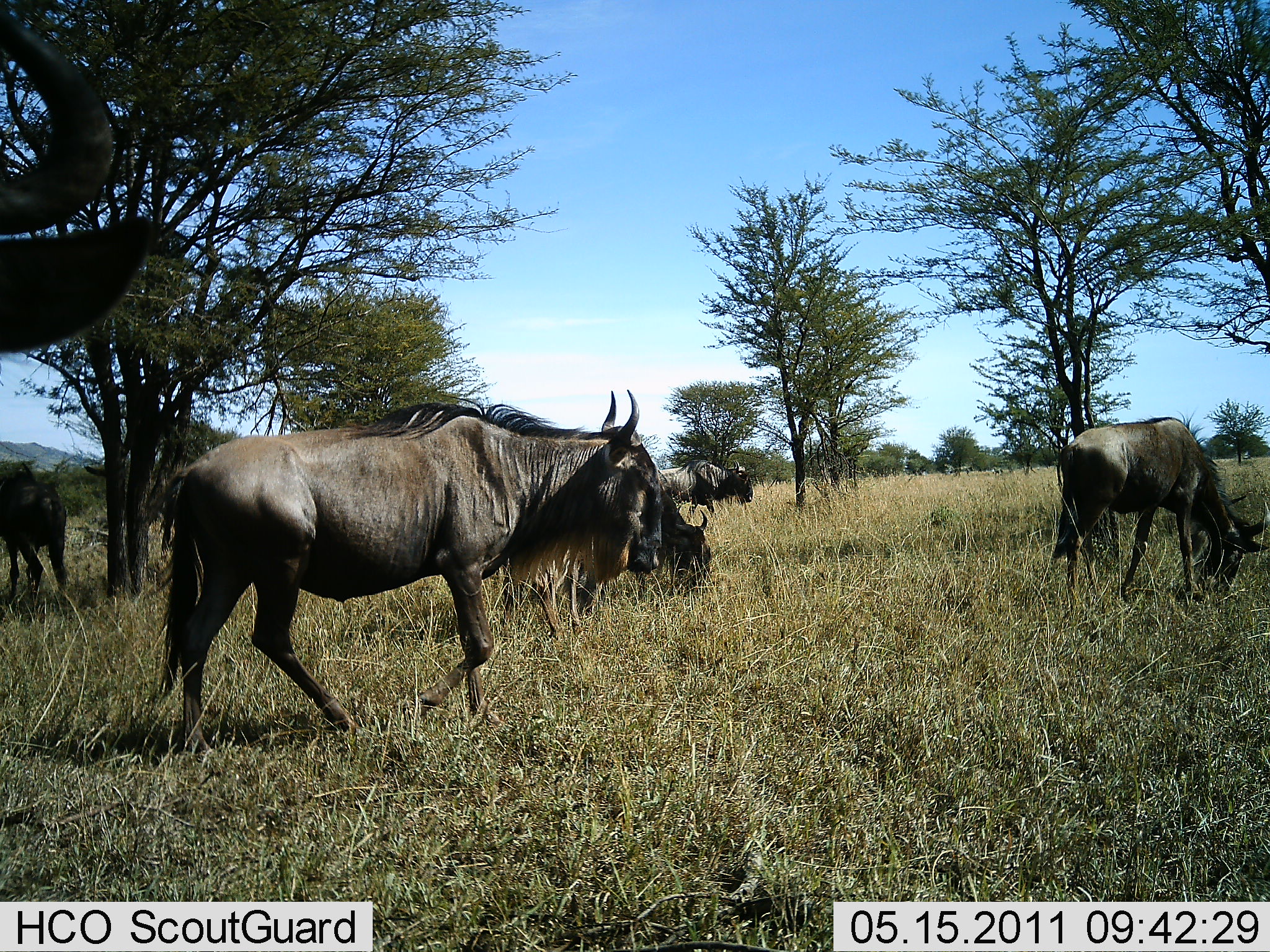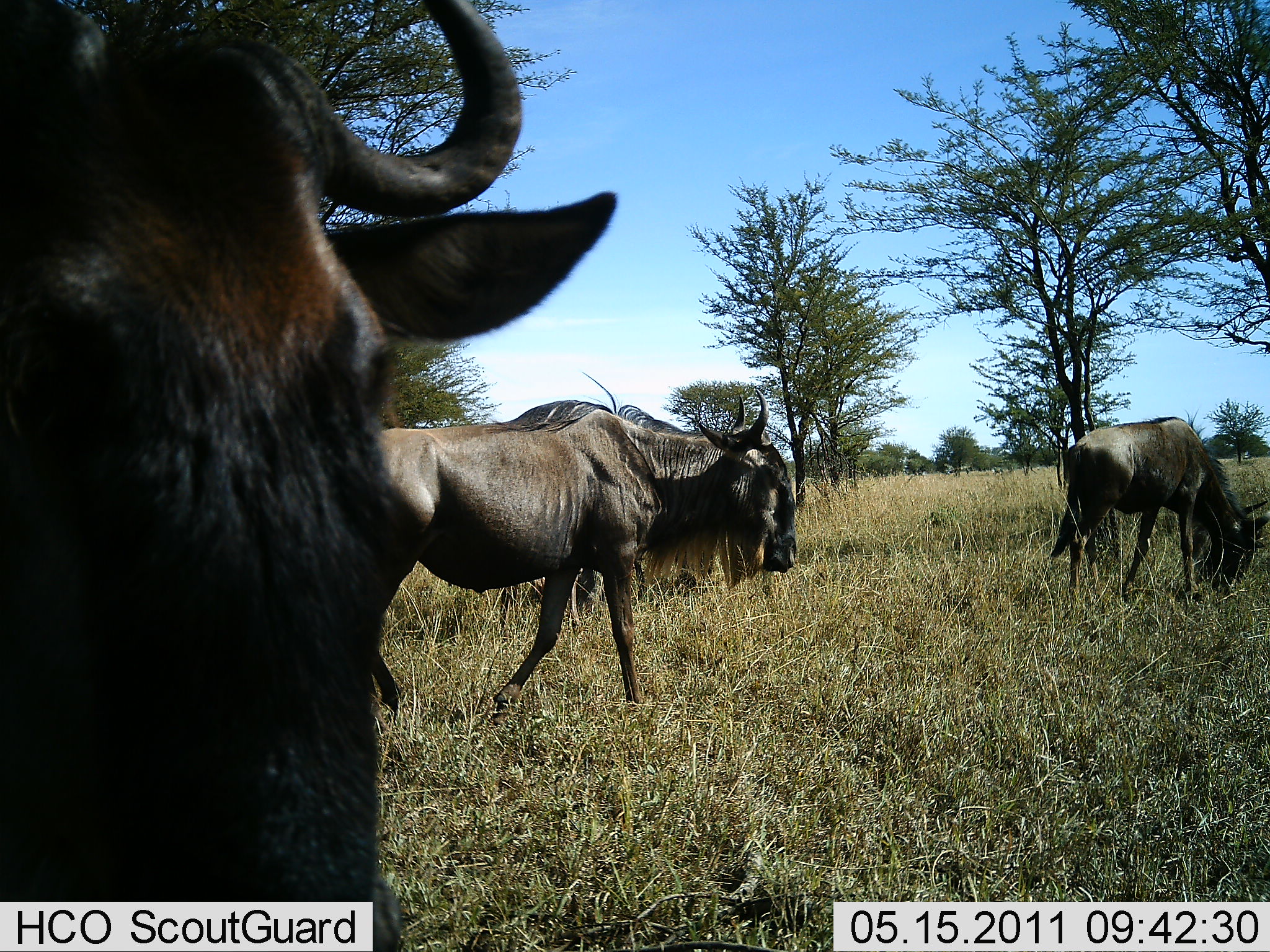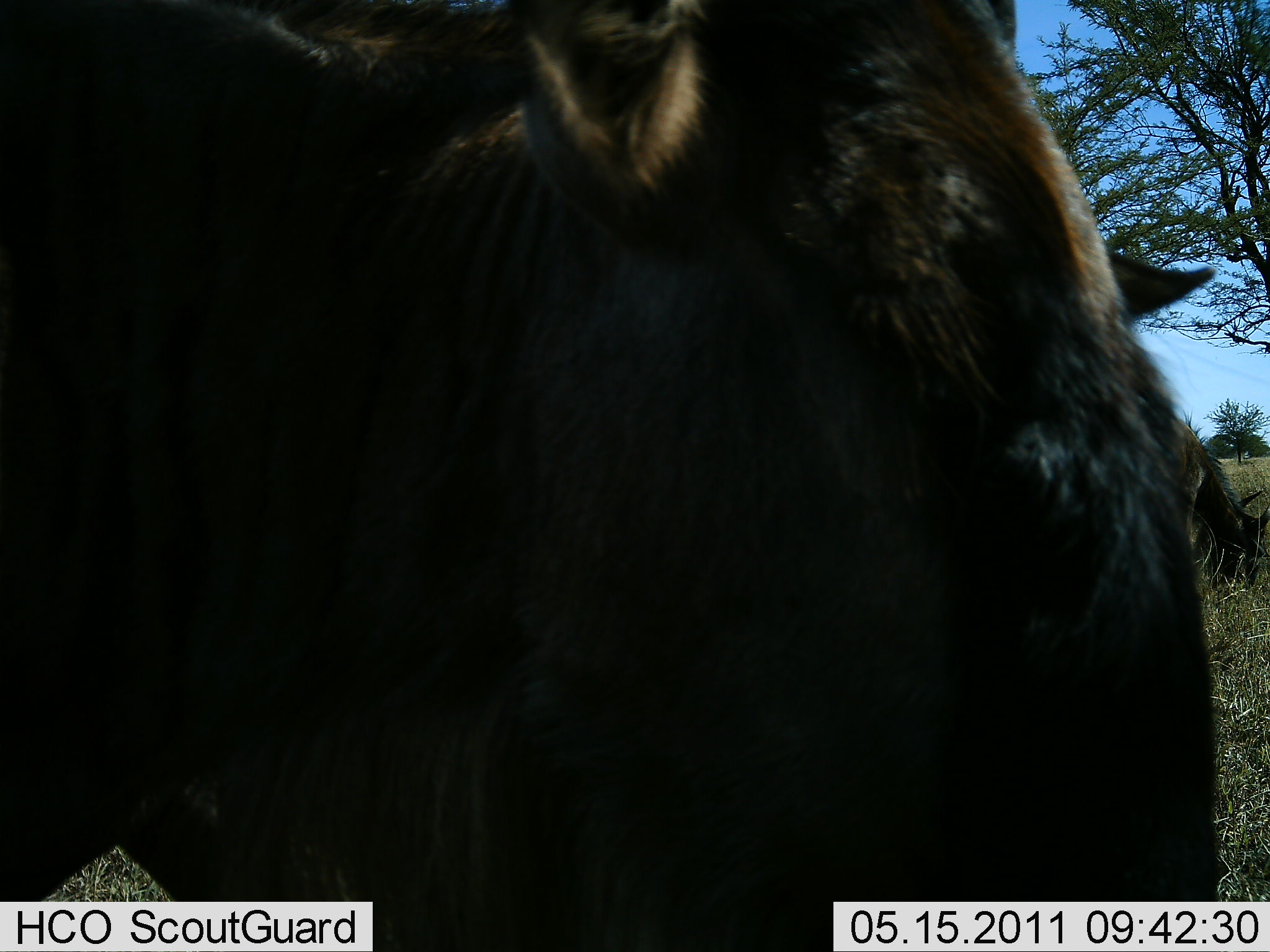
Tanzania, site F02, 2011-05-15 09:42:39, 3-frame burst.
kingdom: Animalia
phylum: Chordata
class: Mammalia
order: Artiodactyla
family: Bovidae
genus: Connochaetes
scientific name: Connochaetes taurinus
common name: blue wildebeest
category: wildebeest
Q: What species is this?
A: Wildebeest (blue wildebeest) (Connochaetes taurinus).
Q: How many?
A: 6.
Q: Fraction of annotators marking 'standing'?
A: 27%.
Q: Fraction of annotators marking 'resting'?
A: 0%.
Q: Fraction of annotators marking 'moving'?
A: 73%.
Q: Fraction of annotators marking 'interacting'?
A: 0%.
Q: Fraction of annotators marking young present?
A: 0%.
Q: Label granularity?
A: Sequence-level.